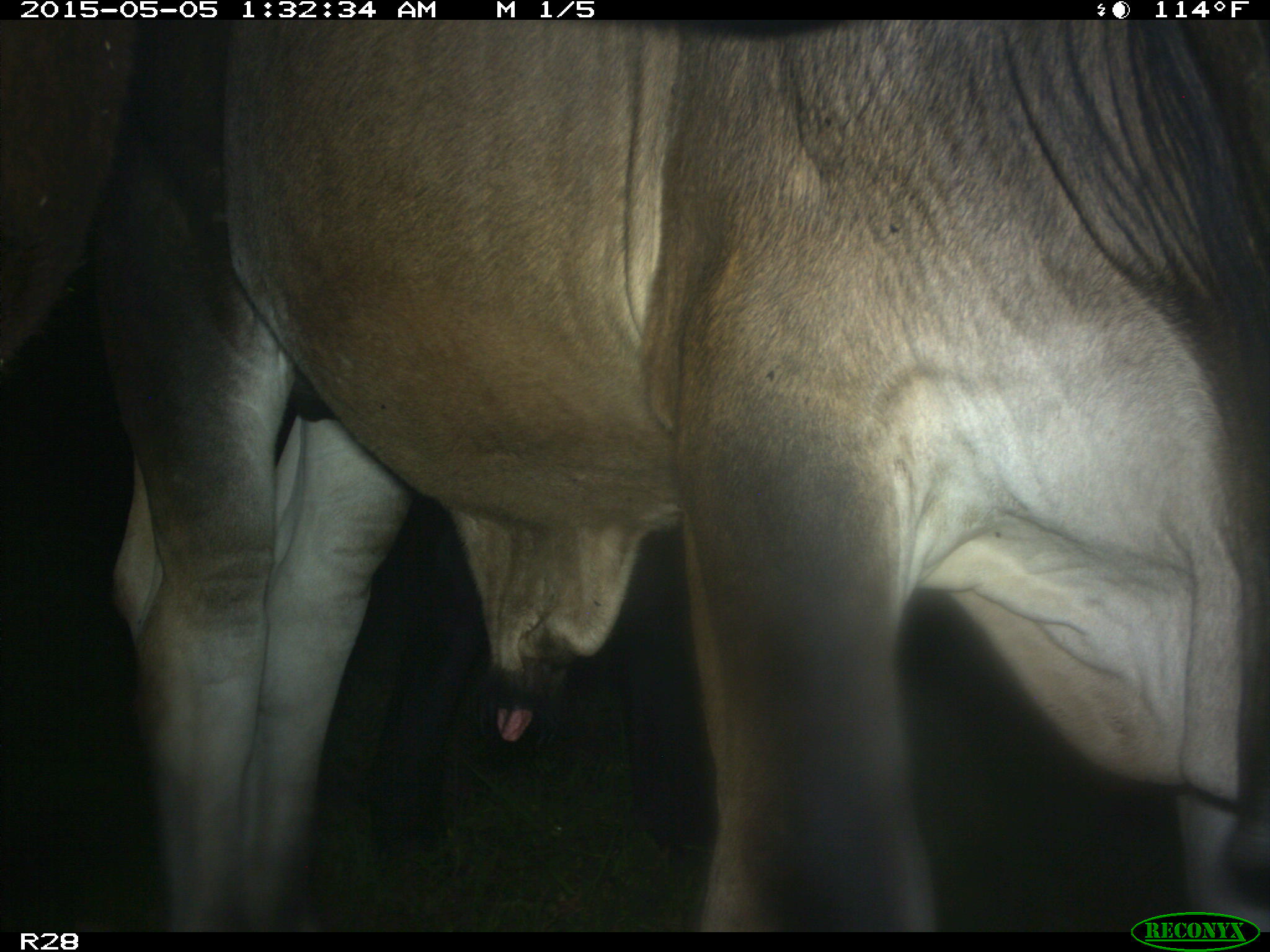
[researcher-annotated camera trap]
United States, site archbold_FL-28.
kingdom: Animalia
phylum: Chordata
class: Mammalia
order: Artiodactyla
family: Bovidae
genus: Bos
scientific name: Bos taurus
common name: domestic cow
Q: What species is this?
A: Bos taurus (domestic cow).